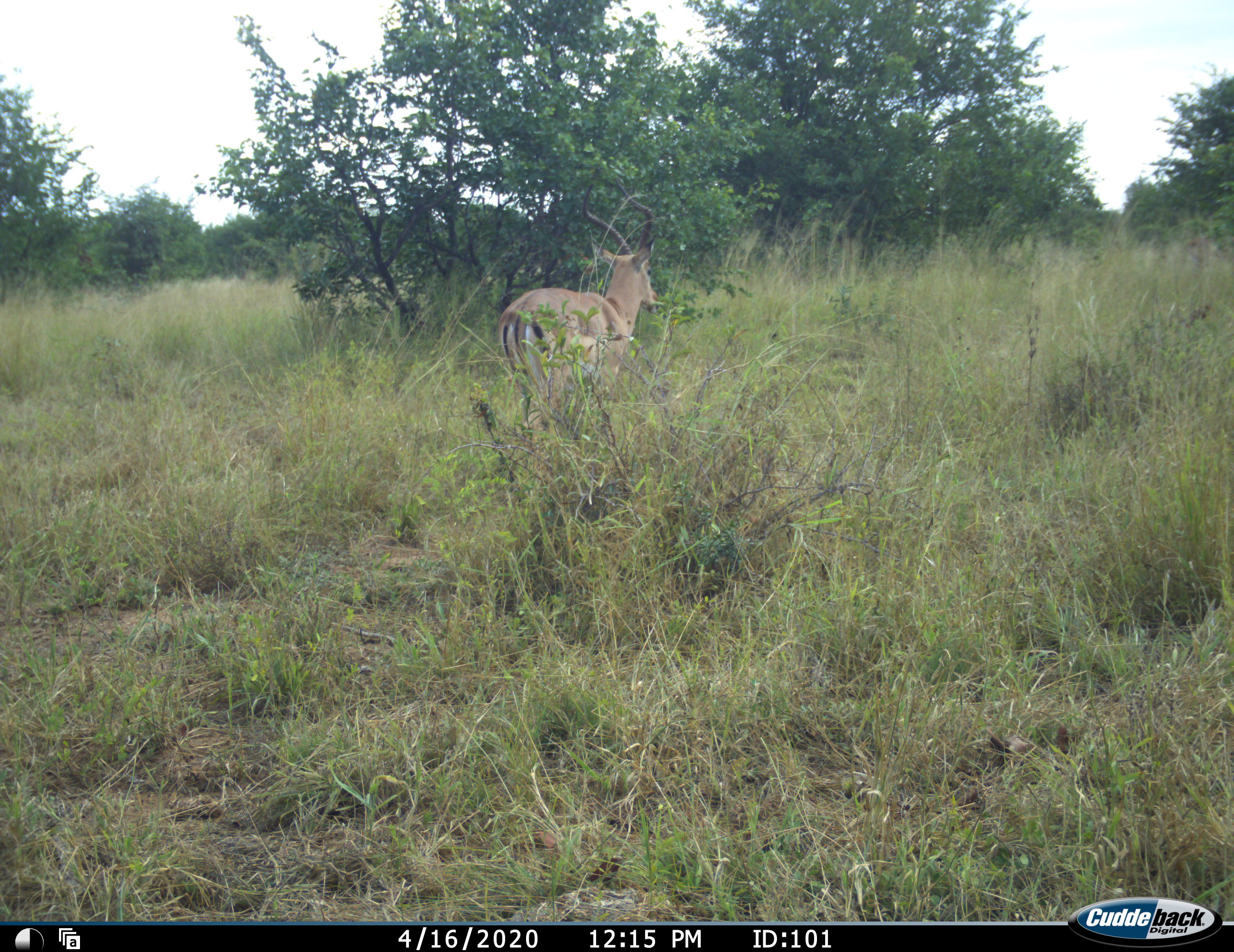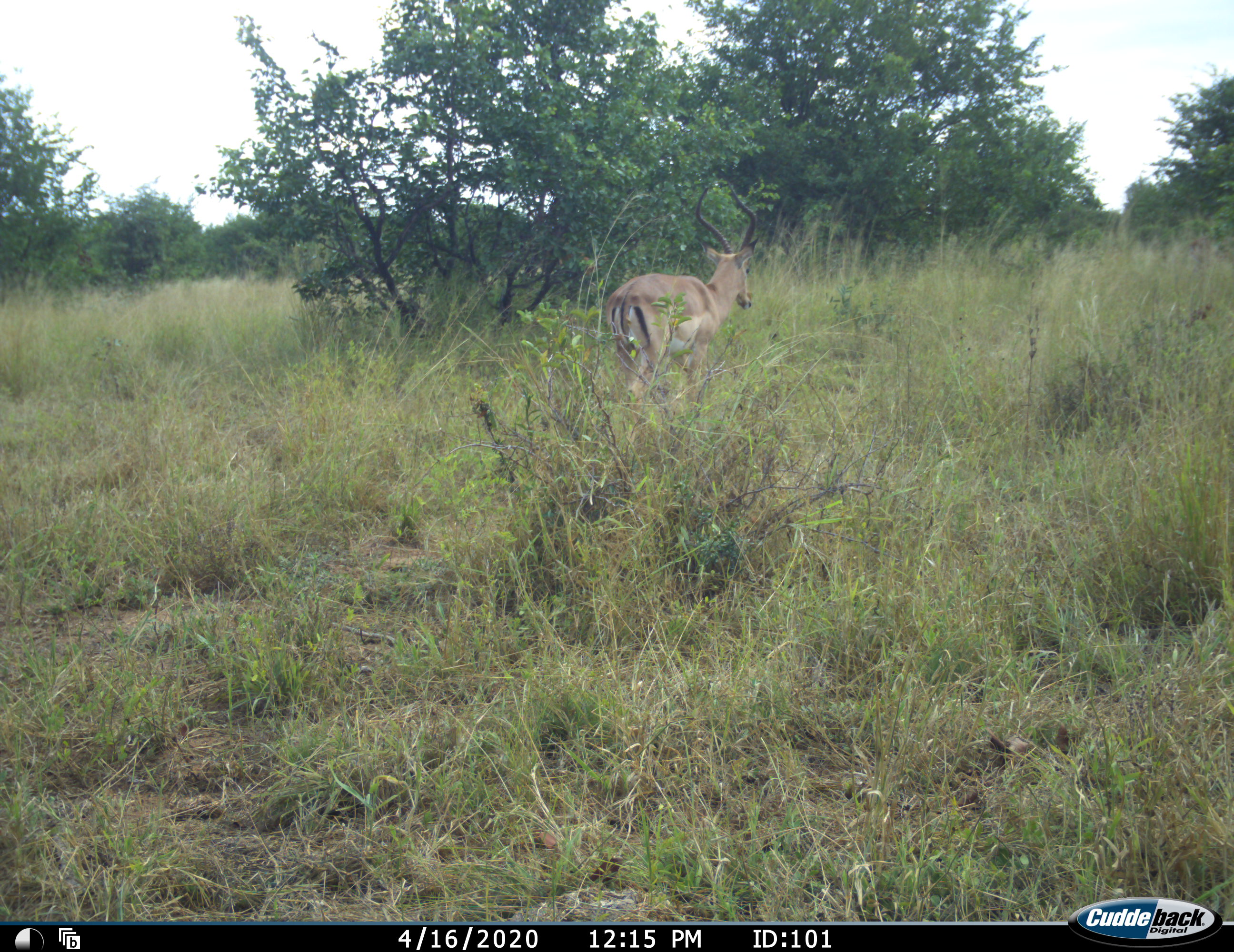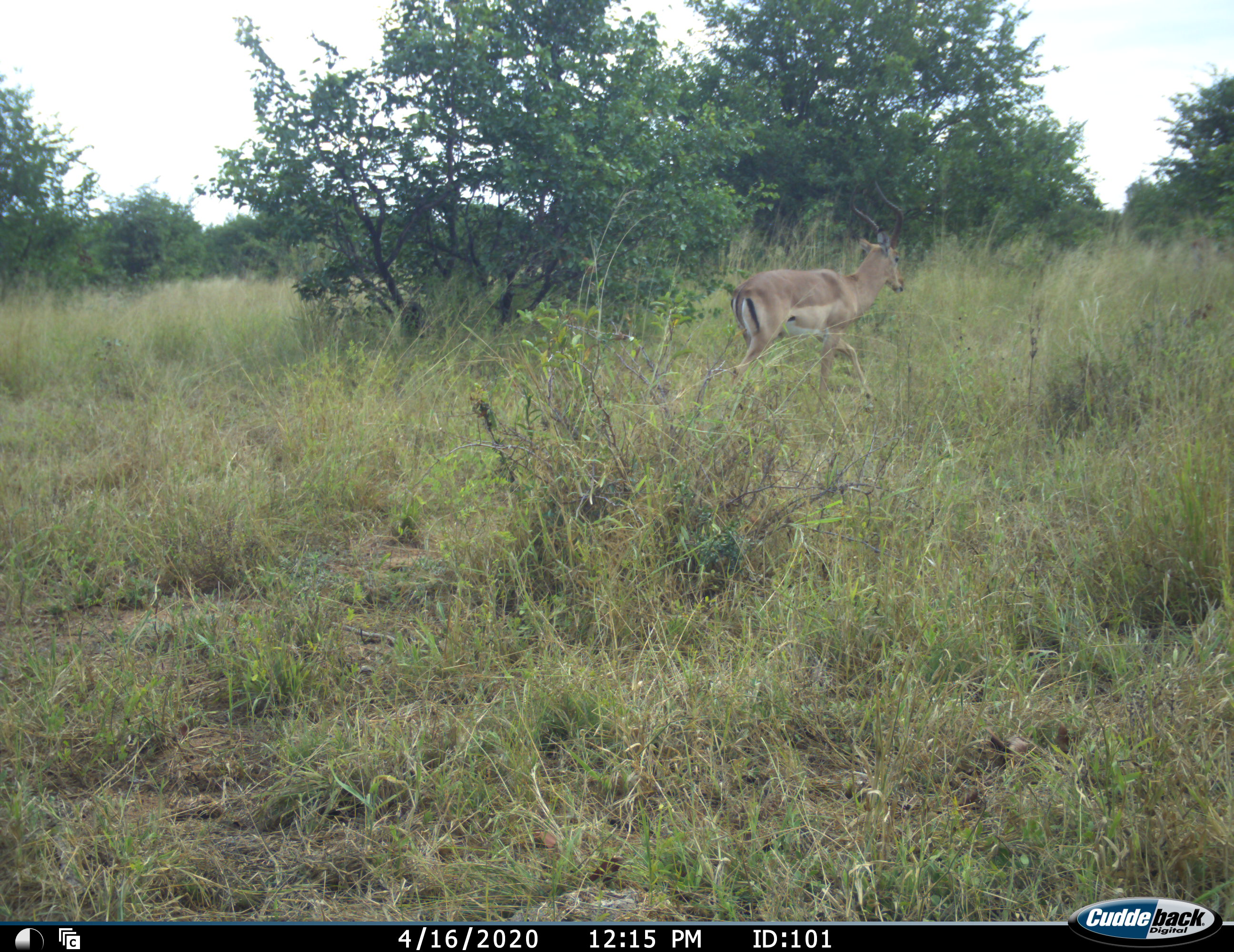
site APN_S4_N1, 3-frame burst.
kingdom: Animalia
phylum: Chordata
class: Mammalia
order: Artiodactyla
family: Bovidae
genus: Aepyceros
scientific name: Aepyceros melampus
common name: impala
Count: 1.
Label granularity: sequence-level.